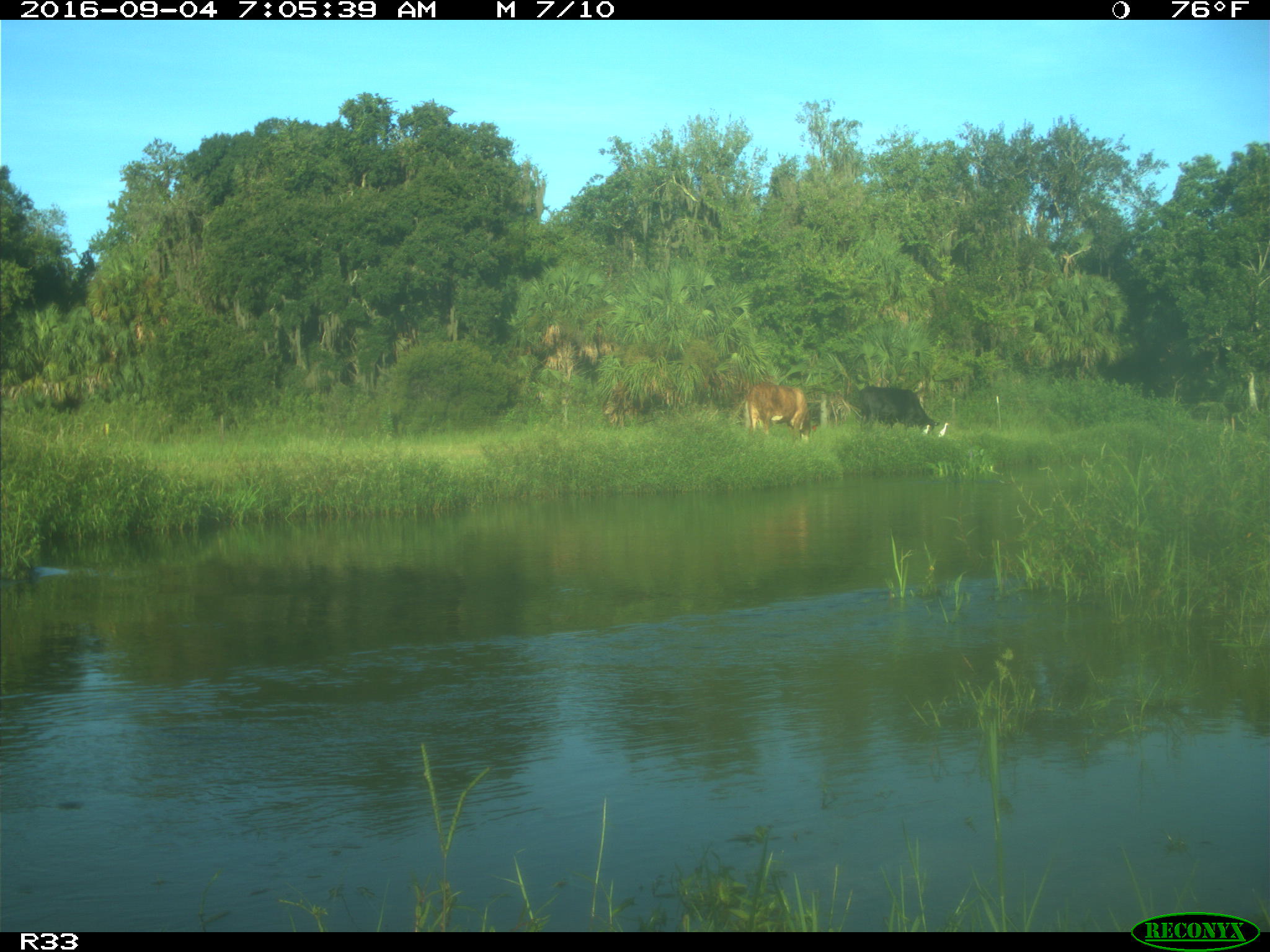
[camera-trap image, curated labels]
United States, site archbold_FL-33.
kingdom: Animalia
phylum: Chordata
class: Mammalia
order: Artiodactyla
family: Bovidae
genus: Bos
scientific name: Bos taurus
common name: domestic cow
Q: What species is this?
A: Bos taurus (domestic cow).